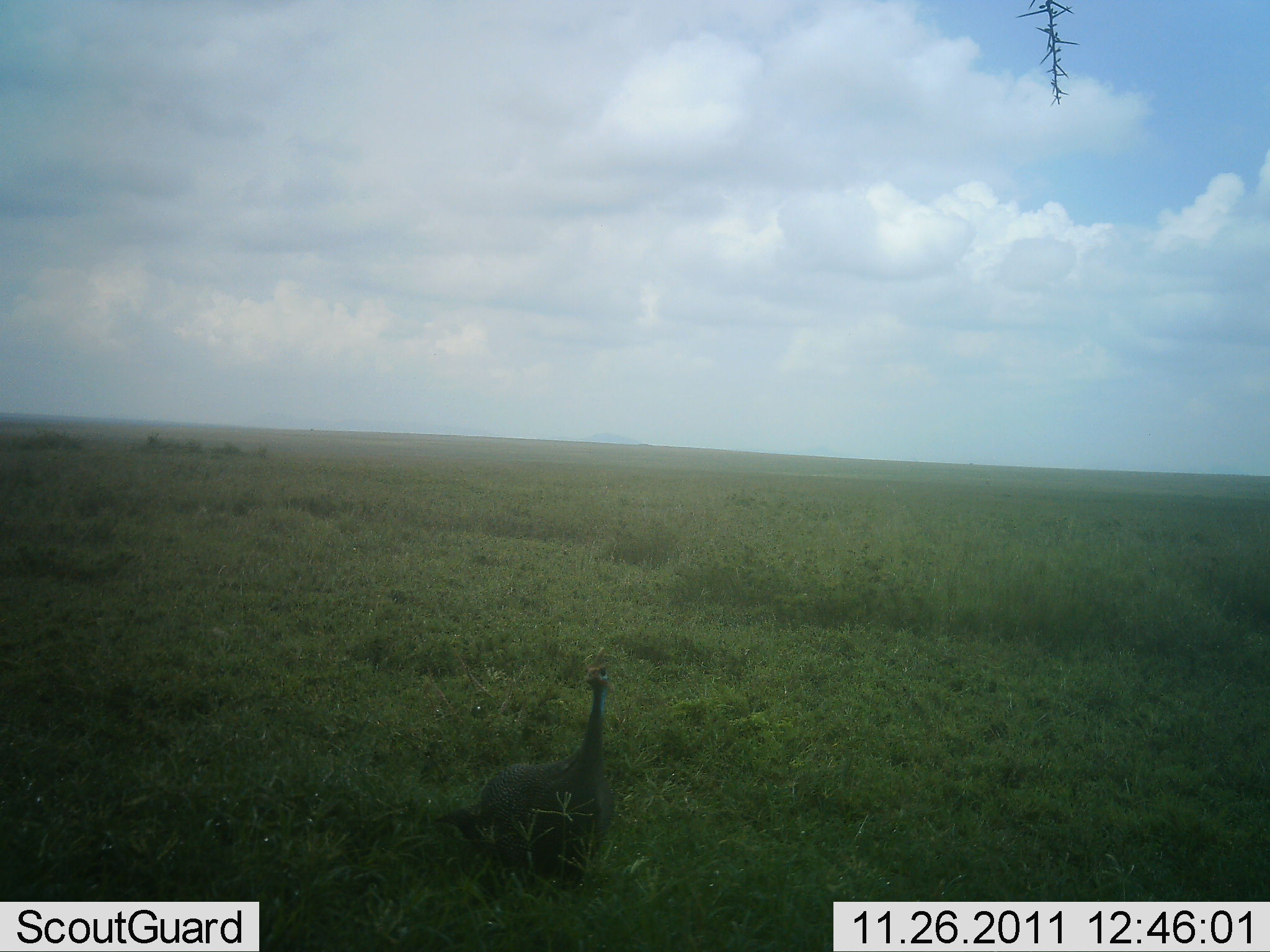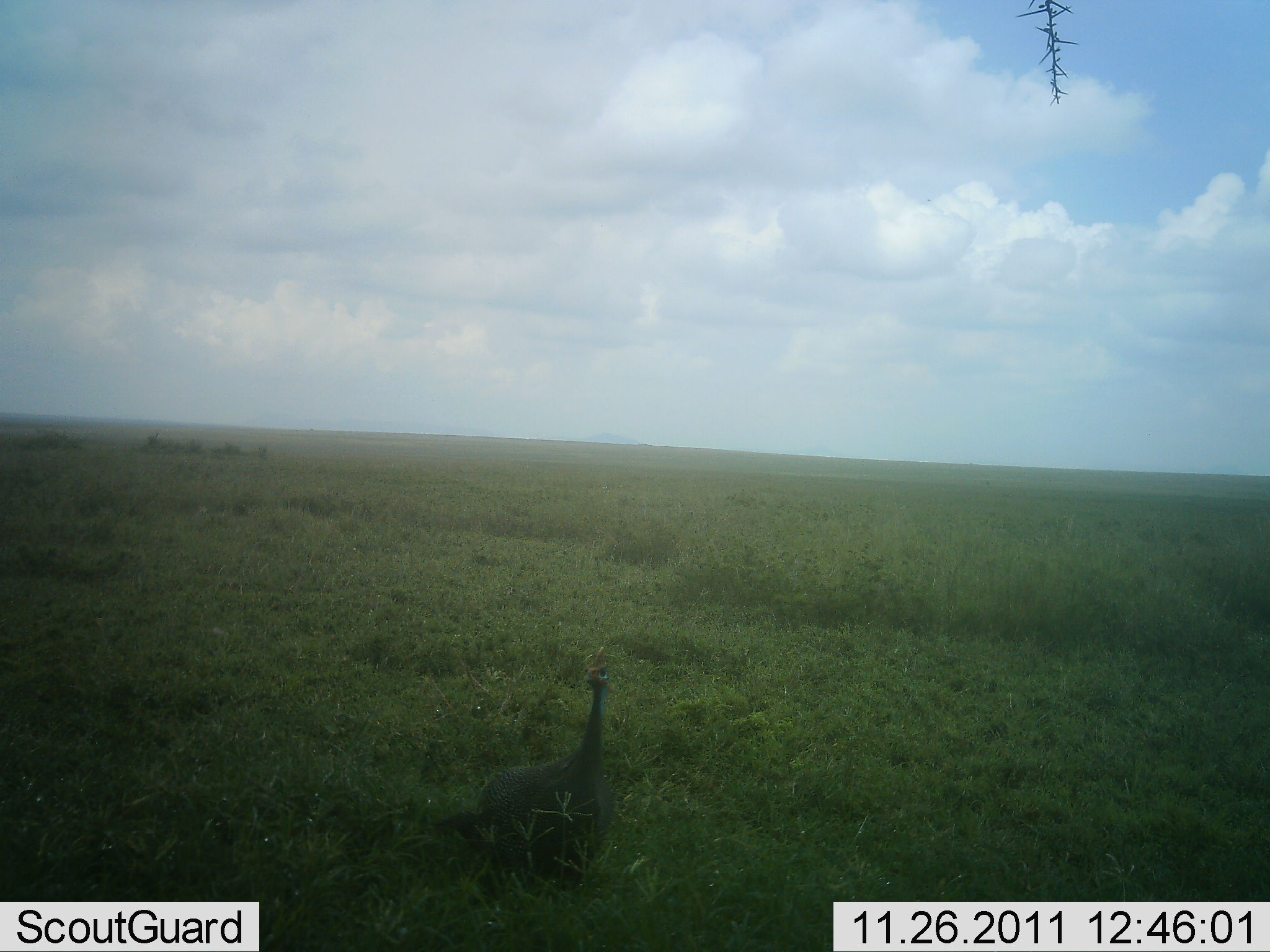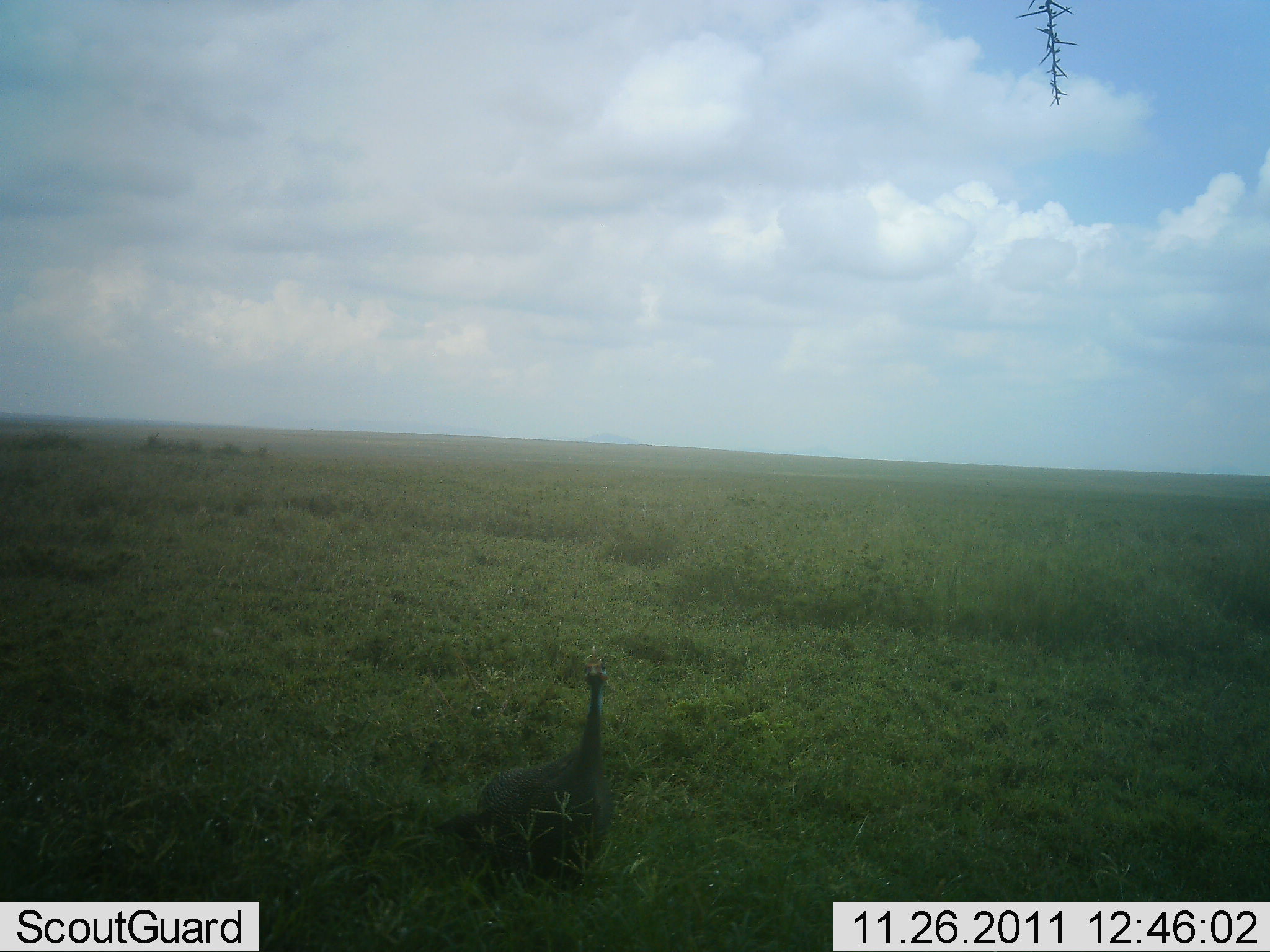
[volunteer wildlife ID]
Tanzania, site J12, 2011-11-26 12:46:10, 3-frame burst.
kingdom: Animalia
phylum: Chordata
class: Aves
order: Galliformes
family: Numididae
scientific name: Numididae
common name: guinea fowl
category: guineafowl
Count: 1.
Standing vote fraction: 91%.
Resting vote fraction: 0%.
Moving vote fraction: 9%.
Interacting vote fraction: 0%.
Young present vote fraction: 0%.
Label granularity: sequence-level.